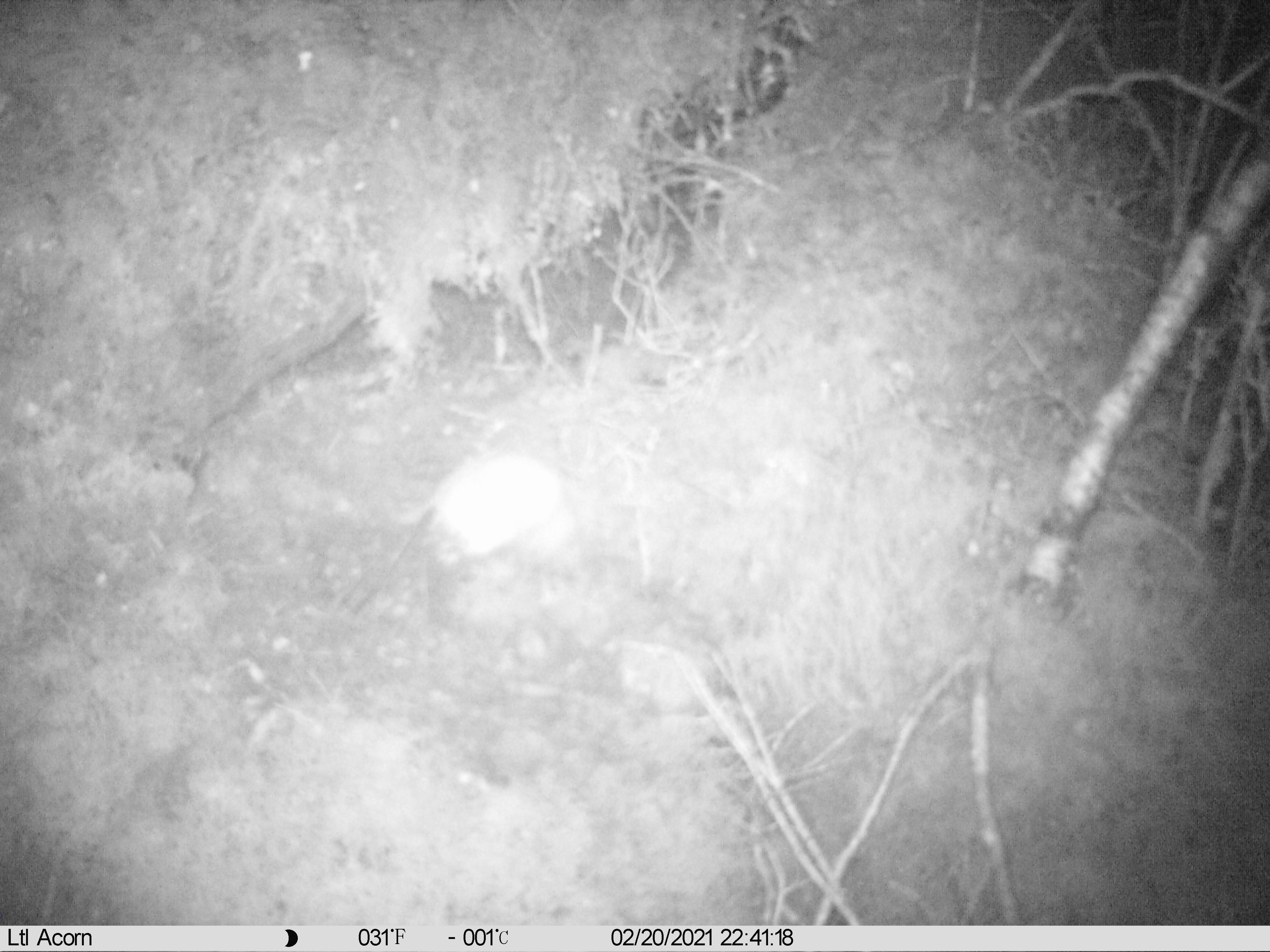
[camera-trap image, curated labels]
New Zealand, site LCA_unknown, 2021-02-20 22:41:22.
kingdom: Animalia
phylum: Chordata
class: Mammalia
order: Carnivora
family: Mustelidae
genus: Mustela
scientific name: Mustela erminea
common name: stoat